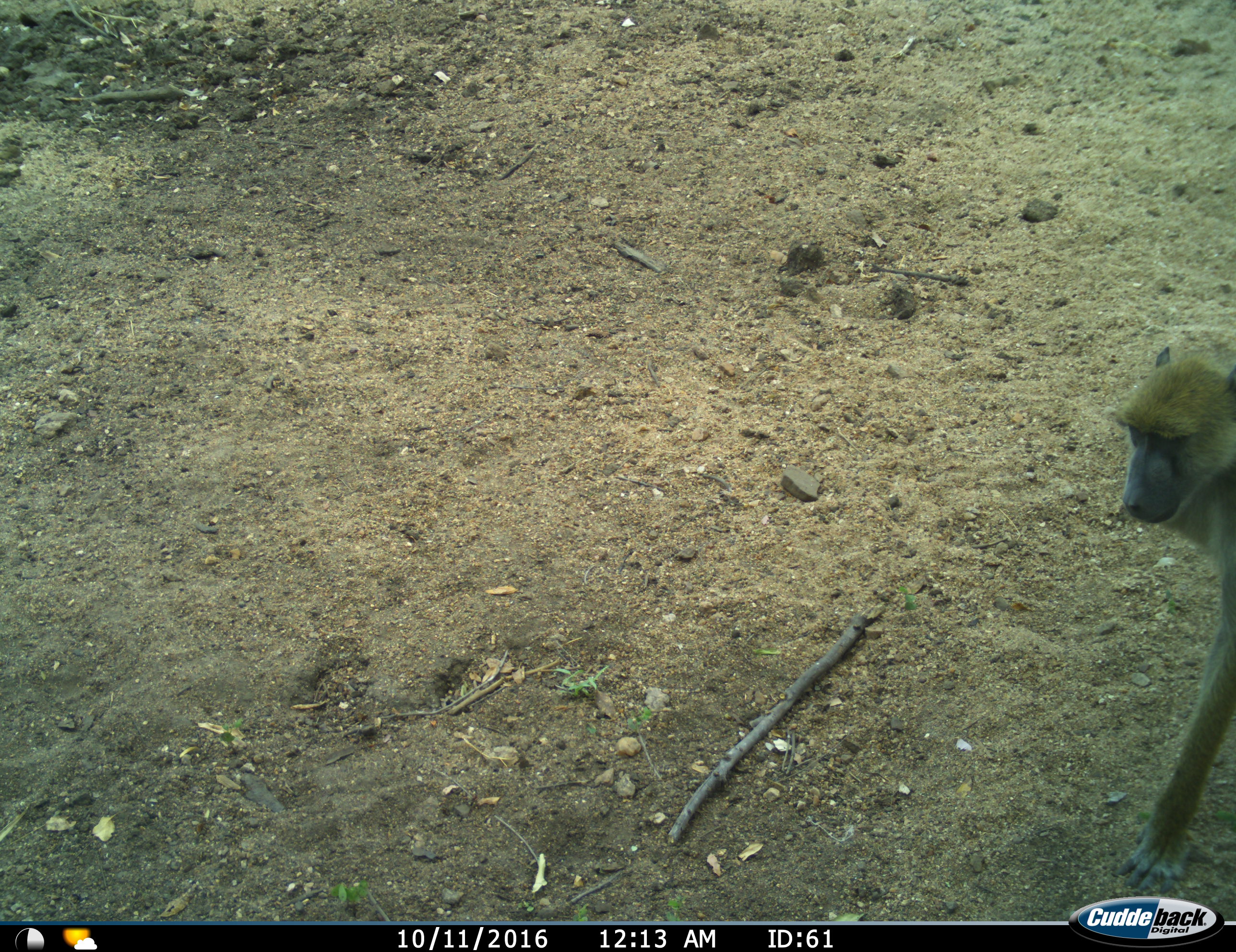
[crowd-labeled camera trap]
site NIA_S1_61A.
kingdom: Animalia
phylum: Chordata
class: Mammalia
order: Primates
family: Cercopithecidae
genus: Papio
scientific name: Papio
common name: baboon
Baboon (Papio), count 1. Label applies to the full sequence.